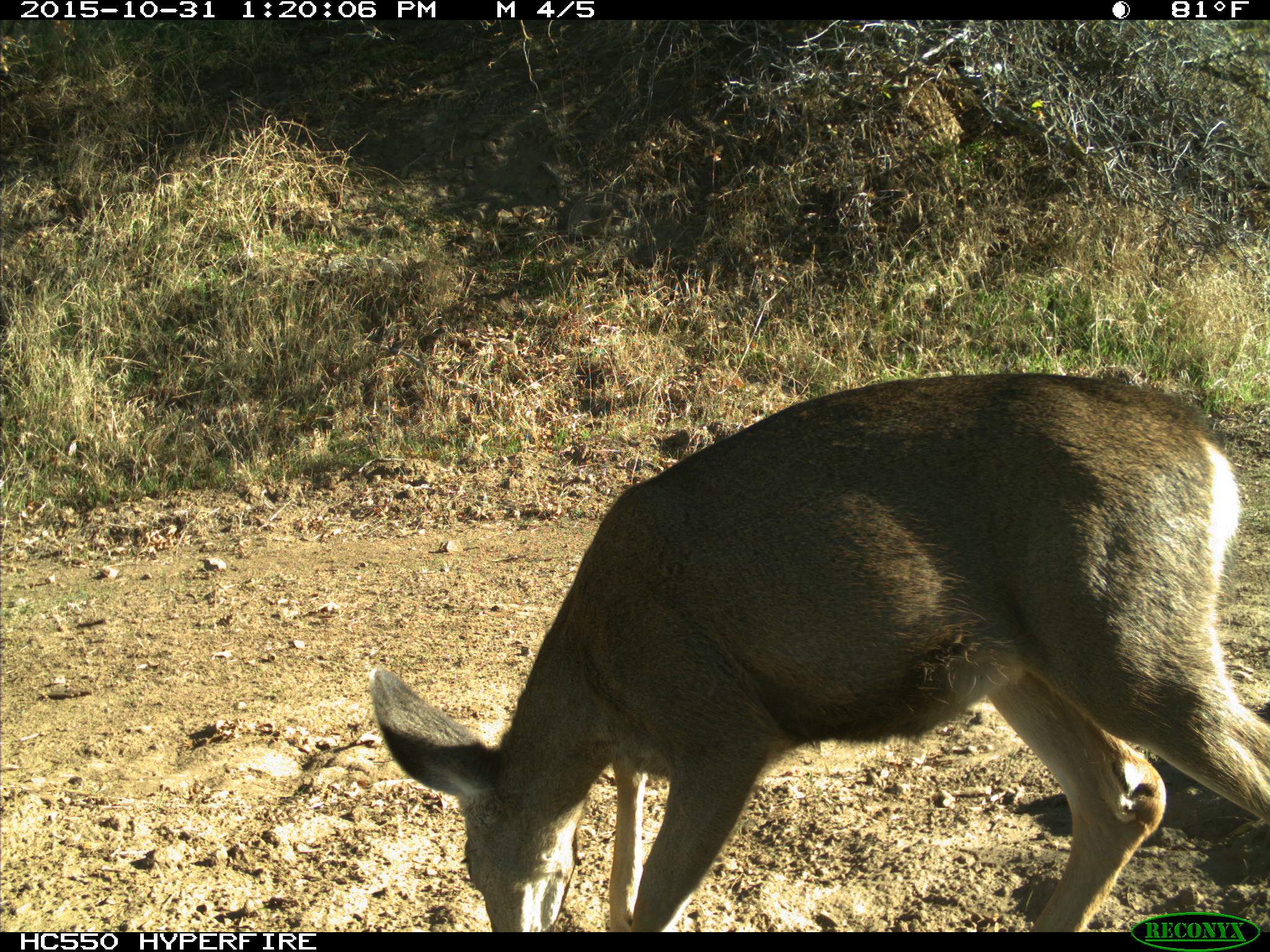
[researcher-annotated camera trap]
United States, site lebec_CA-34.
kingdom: Animalia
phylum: Chordata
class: Mammalia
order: Artiodactyla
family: Cervidae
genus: Odocoileus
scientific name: Odocoileus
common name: deer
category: unidentified deer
Unidentified deer (deer) (Odocoileus).